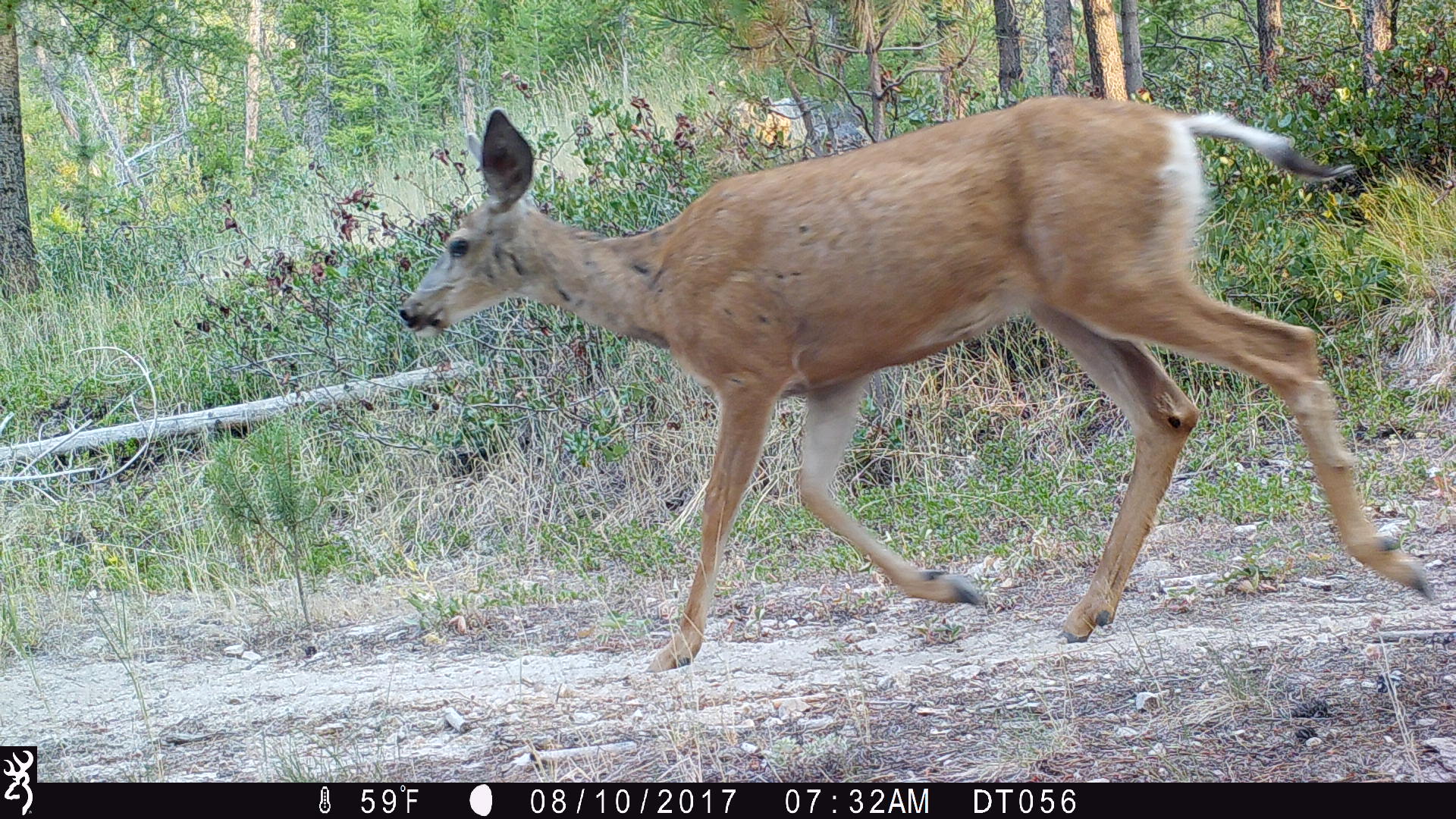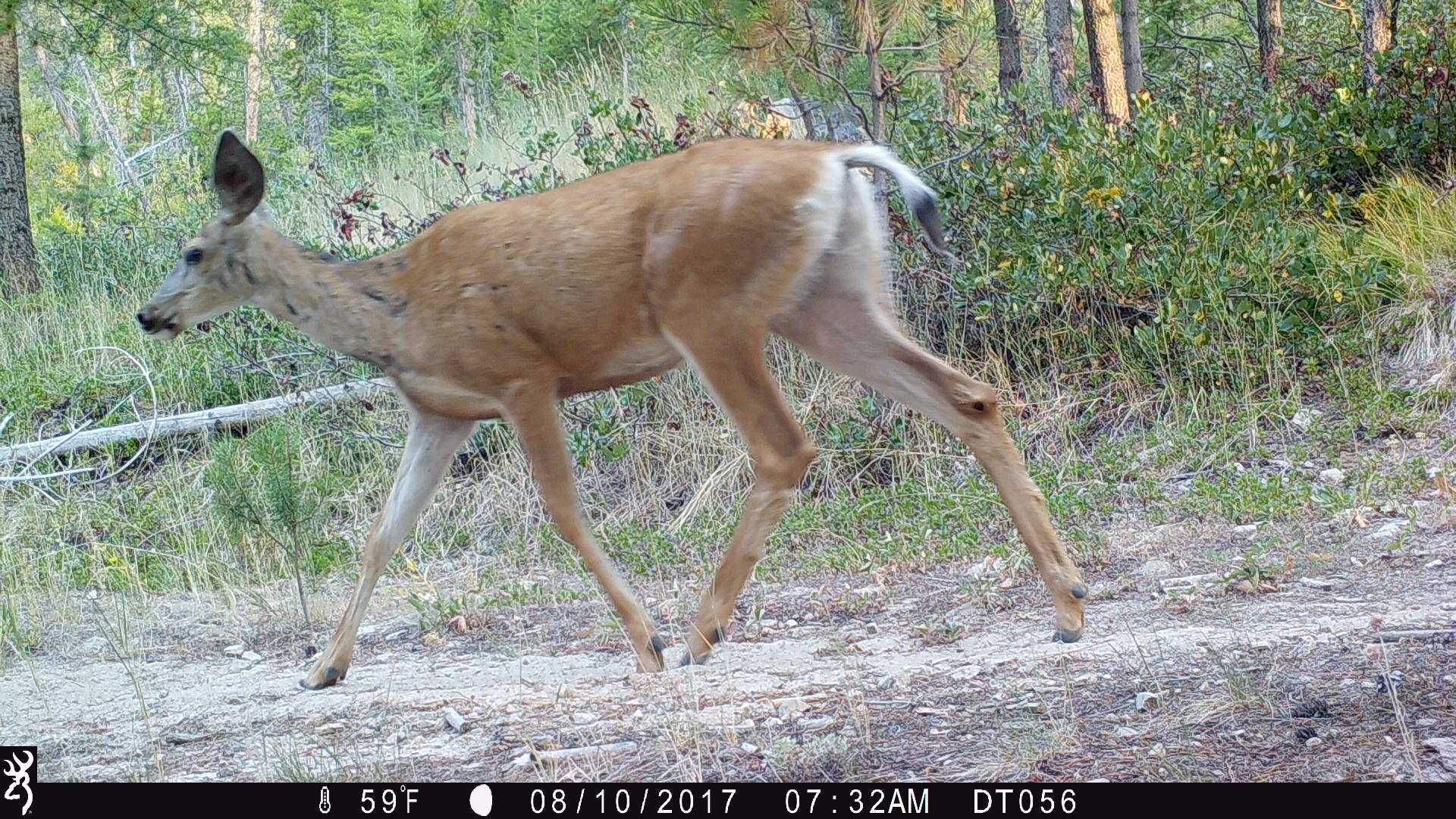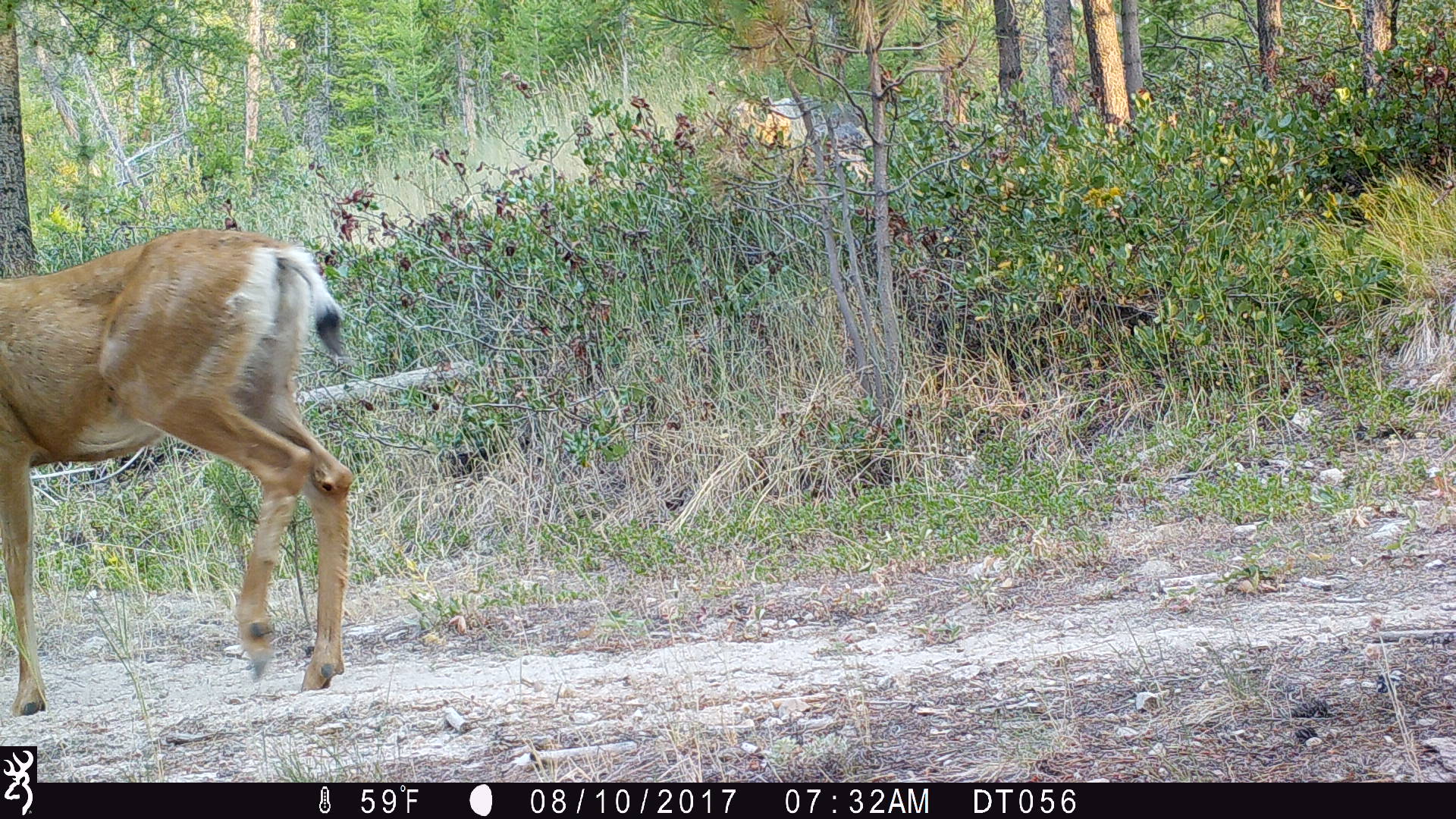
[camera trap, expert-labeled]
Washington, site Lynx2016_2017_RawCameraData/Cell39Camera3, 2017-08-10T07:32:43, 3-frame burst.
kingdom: Animalia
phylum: Chordata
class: Mammalia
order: Artiodactyla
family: Cervidae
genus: Odocoileus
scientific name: Odocoileus hemionus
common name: mule deer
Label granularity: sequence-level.